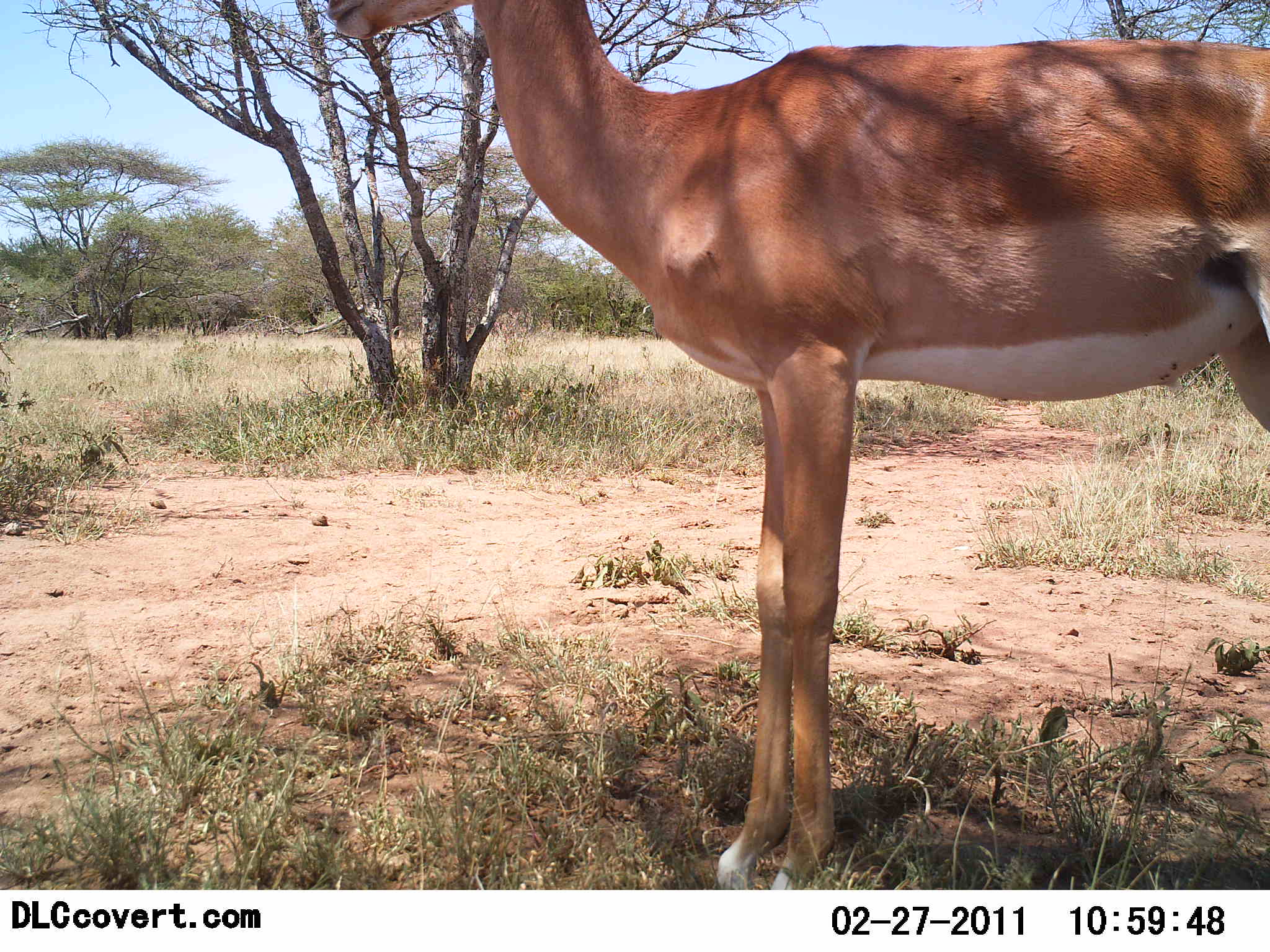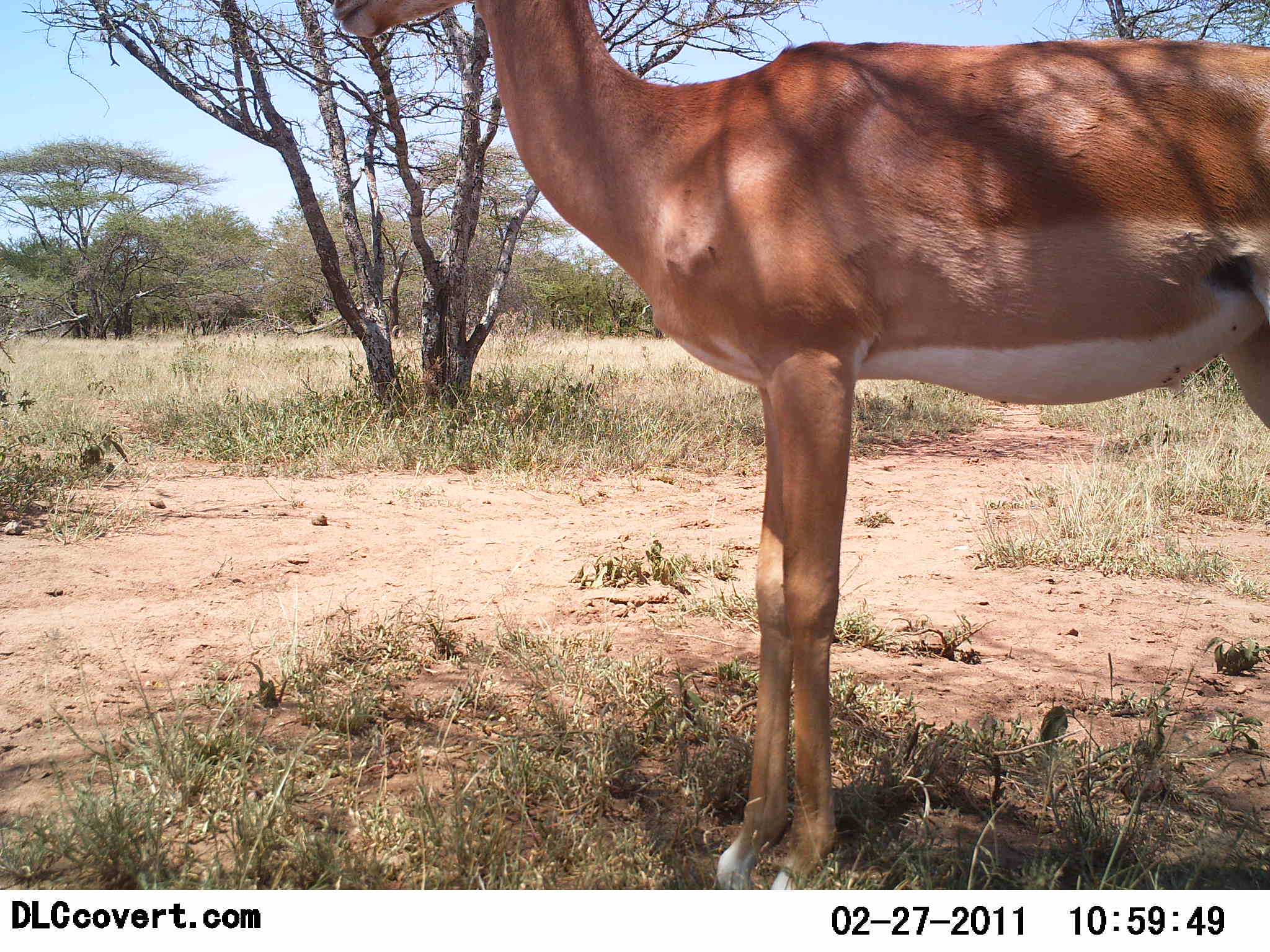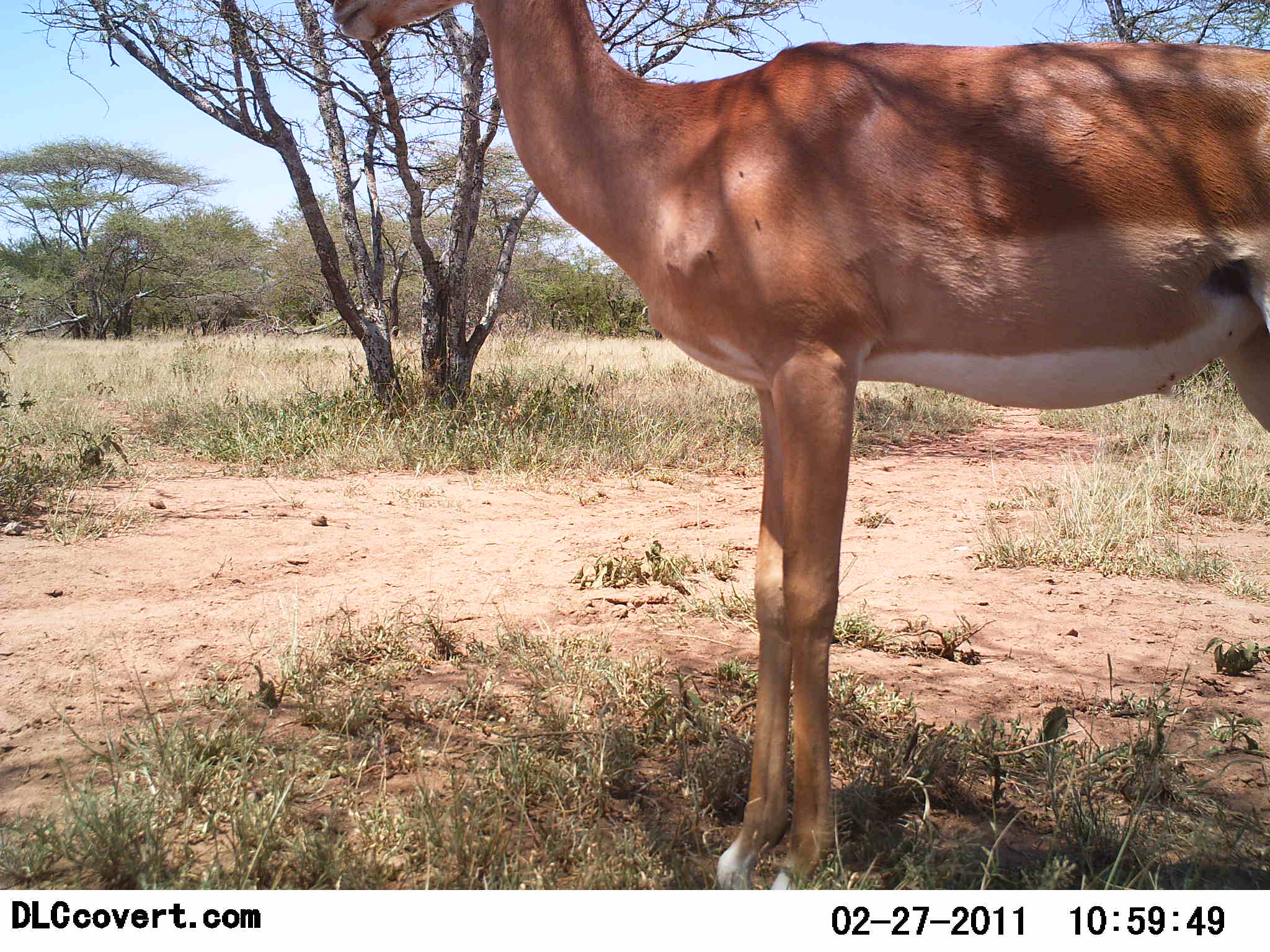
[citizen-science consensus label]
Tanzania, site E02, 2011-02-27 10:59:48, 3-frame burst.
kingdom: Animalia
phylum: Chordata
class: Mammalia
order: Artiodactyla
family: Bovidae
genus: Nanger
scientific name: Nanger granti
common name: grant's gazelle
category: gazellegrants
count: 1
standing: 100%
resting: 8%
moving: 0%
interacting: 0%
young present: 0%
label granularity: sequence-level